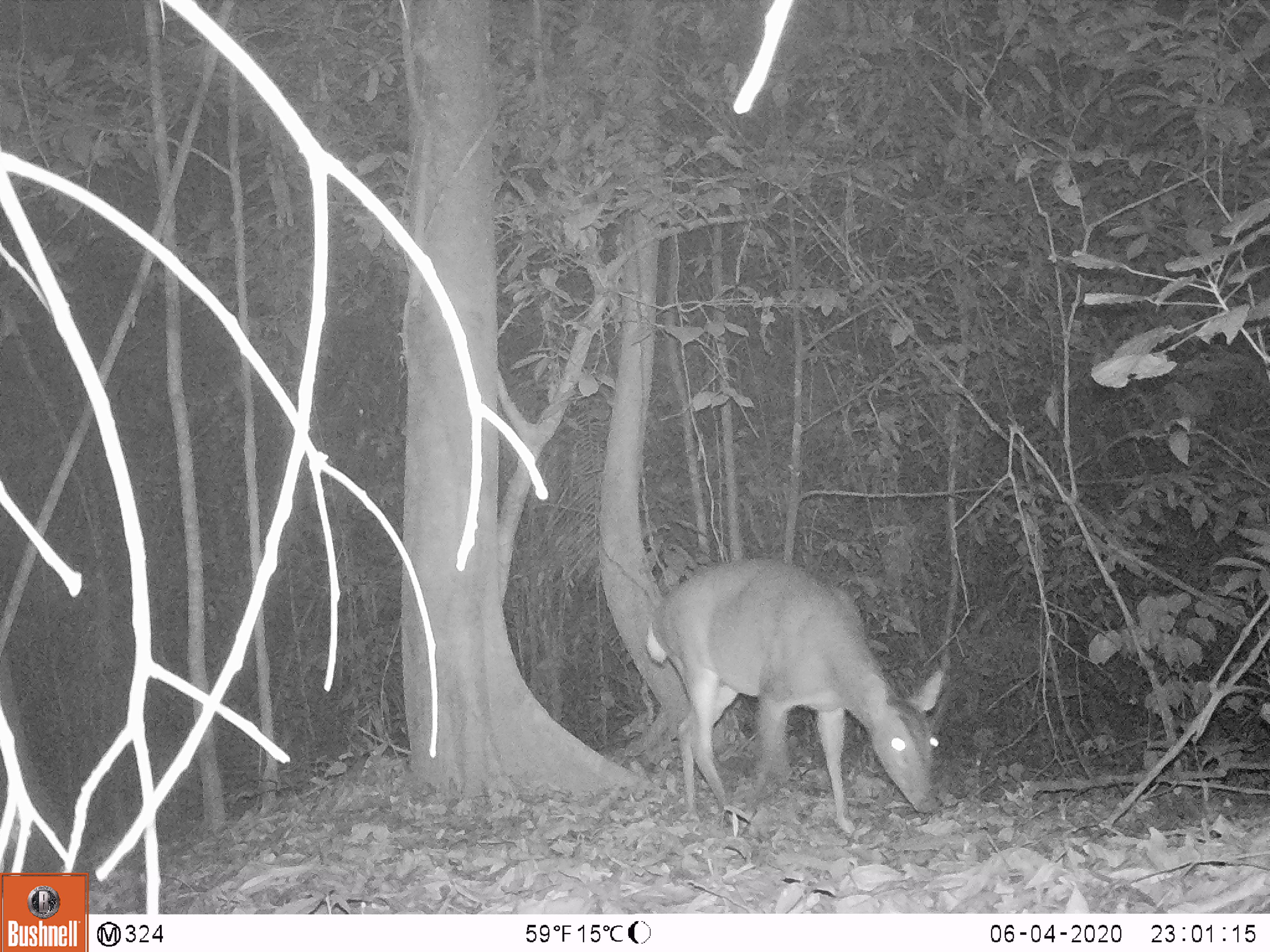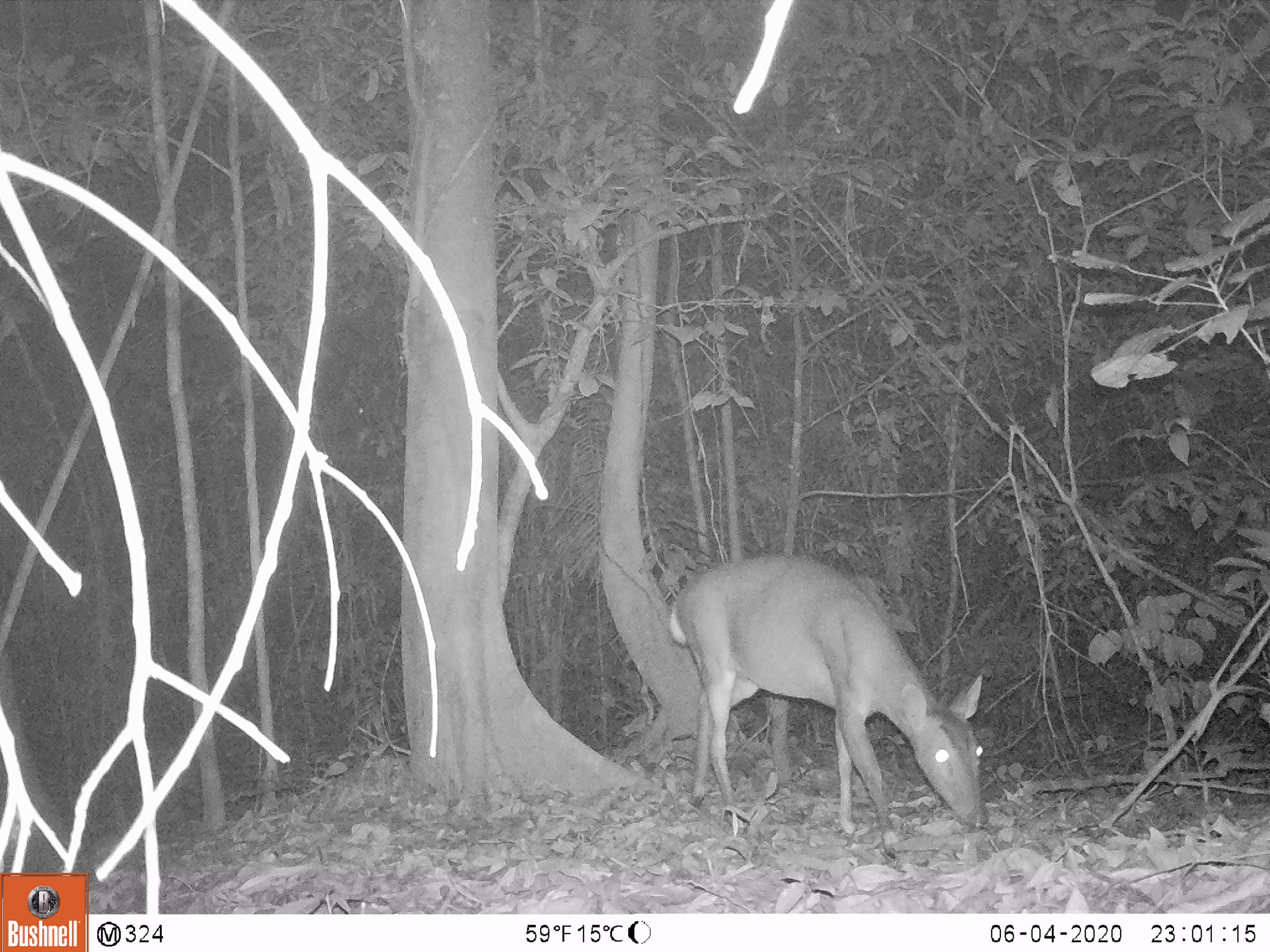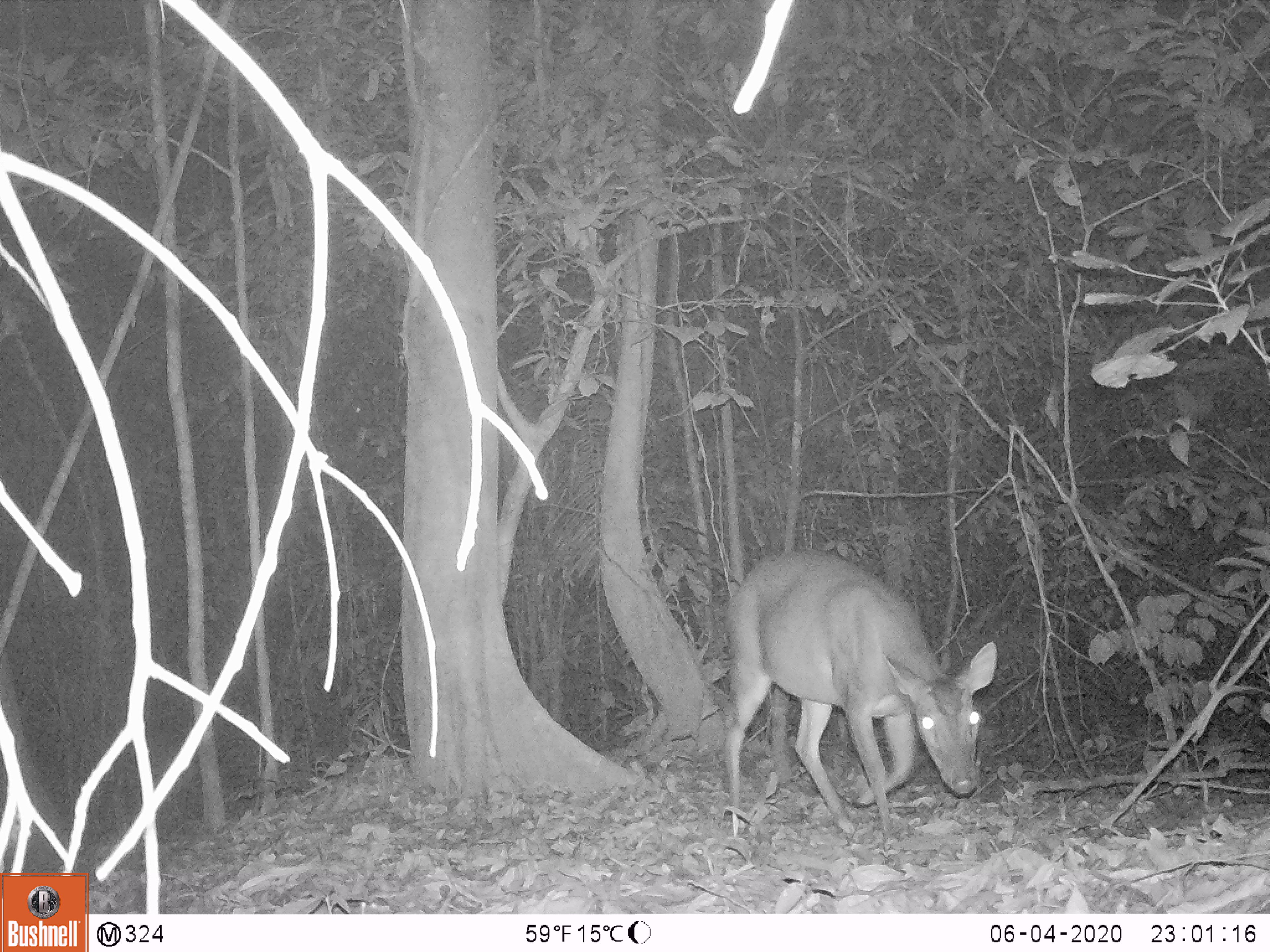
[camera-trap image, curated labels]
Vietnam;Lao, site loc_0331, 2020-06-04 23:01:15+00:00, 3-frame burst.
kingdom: Animalia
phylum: Chordata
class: Mammalia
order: Artiodactyla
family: Cervidae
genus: Muntiacus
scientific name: Muntiacus vuquangensis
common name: large-antlered muntjac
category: large antlered muntjac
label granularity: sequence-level